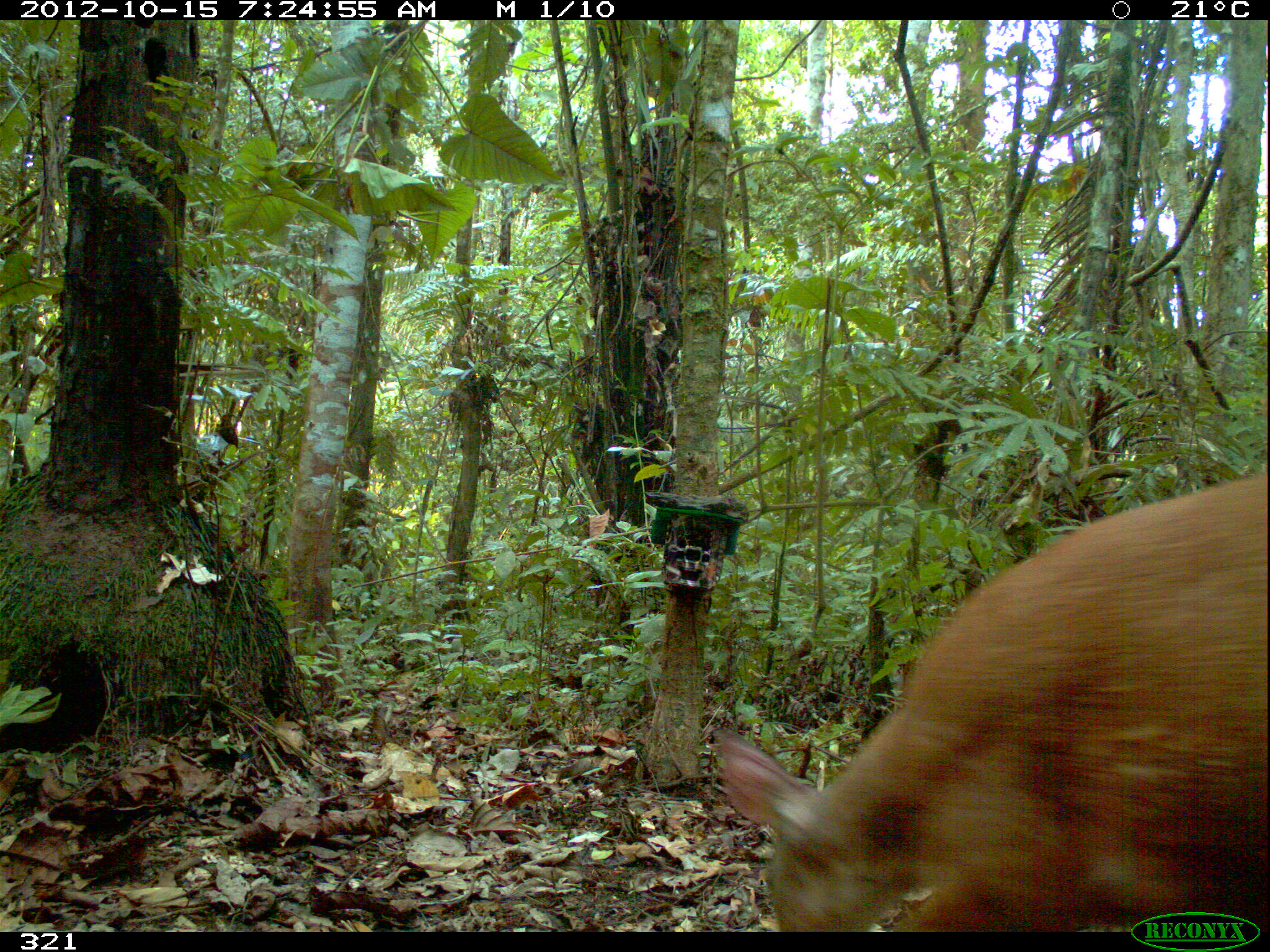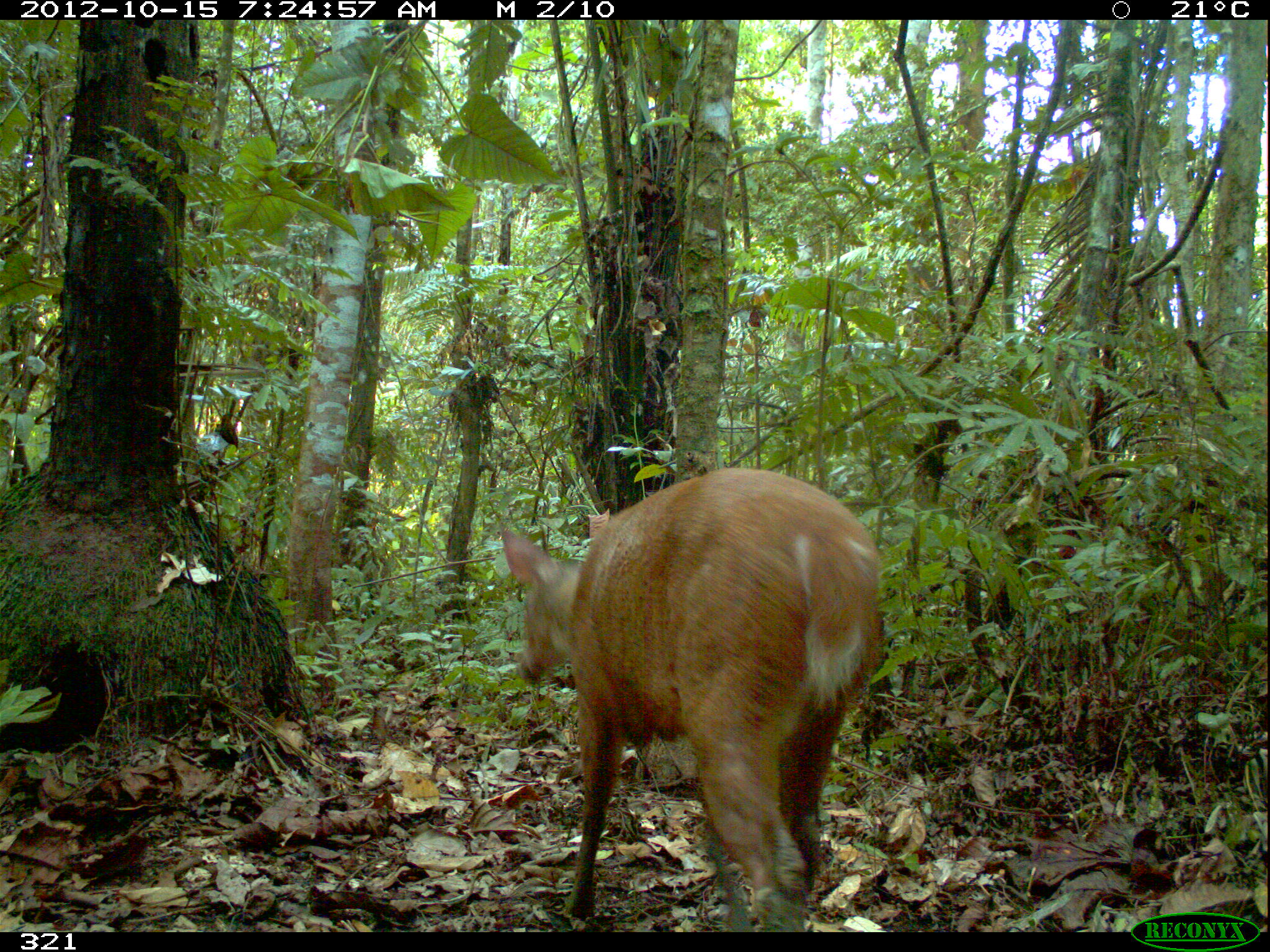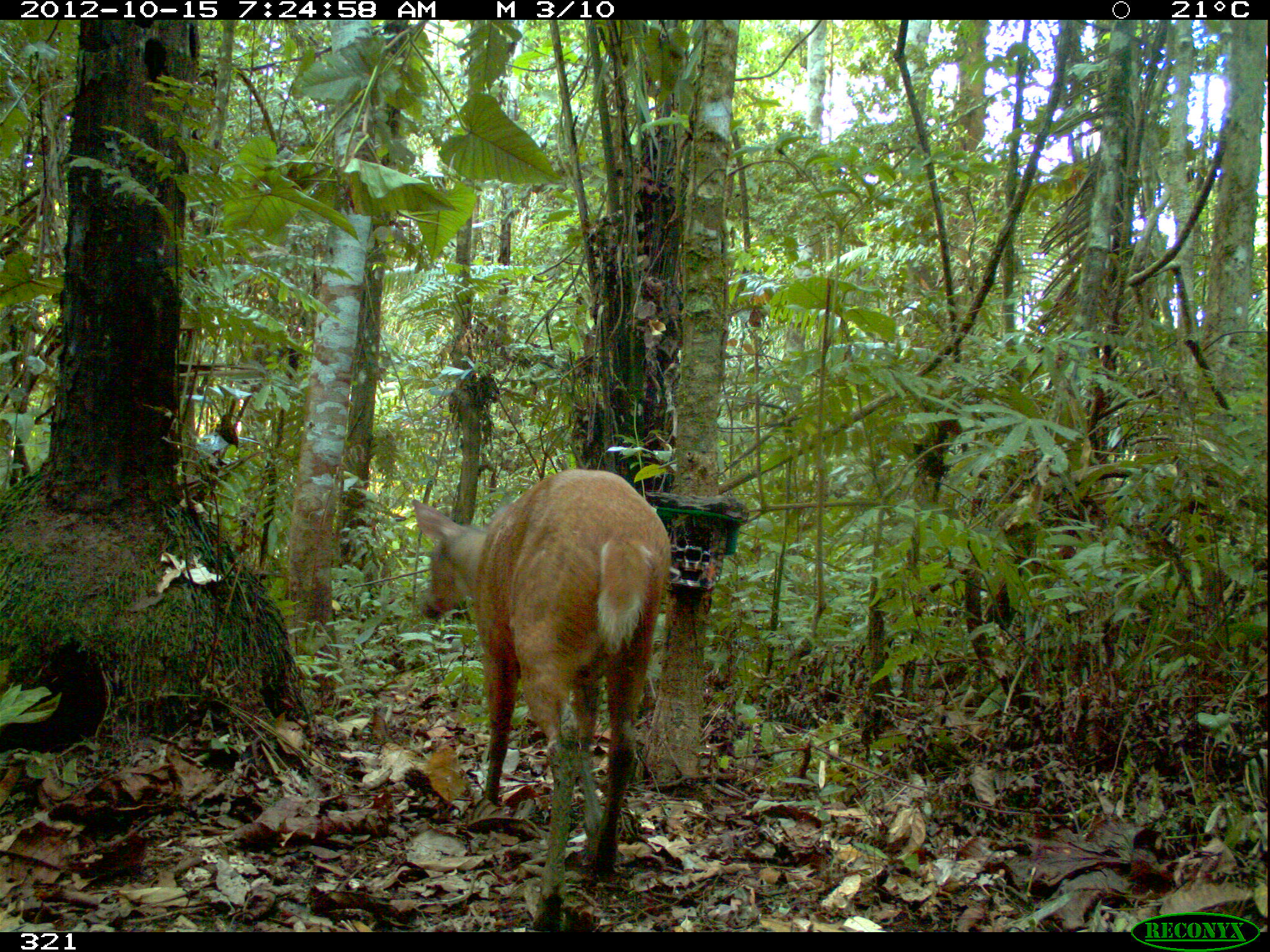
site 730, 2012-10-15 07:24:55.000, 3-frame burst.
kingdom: Animalia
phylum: Chordata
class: Mammalia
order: Artiodactyla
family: Cervidae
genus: Mazama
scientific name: Mazama americana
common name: red brocket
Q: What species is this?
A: Mazama americana (red brocket).